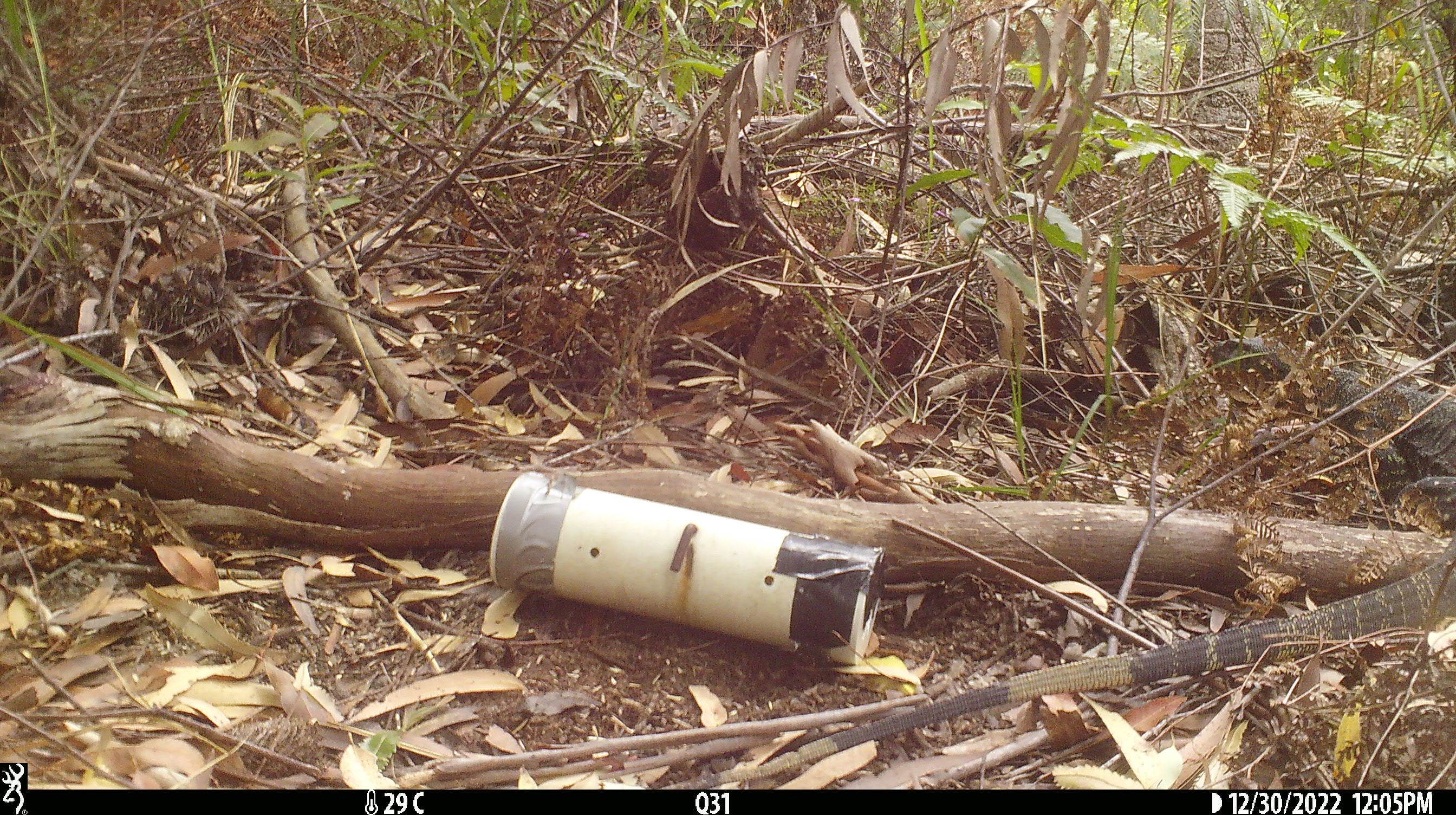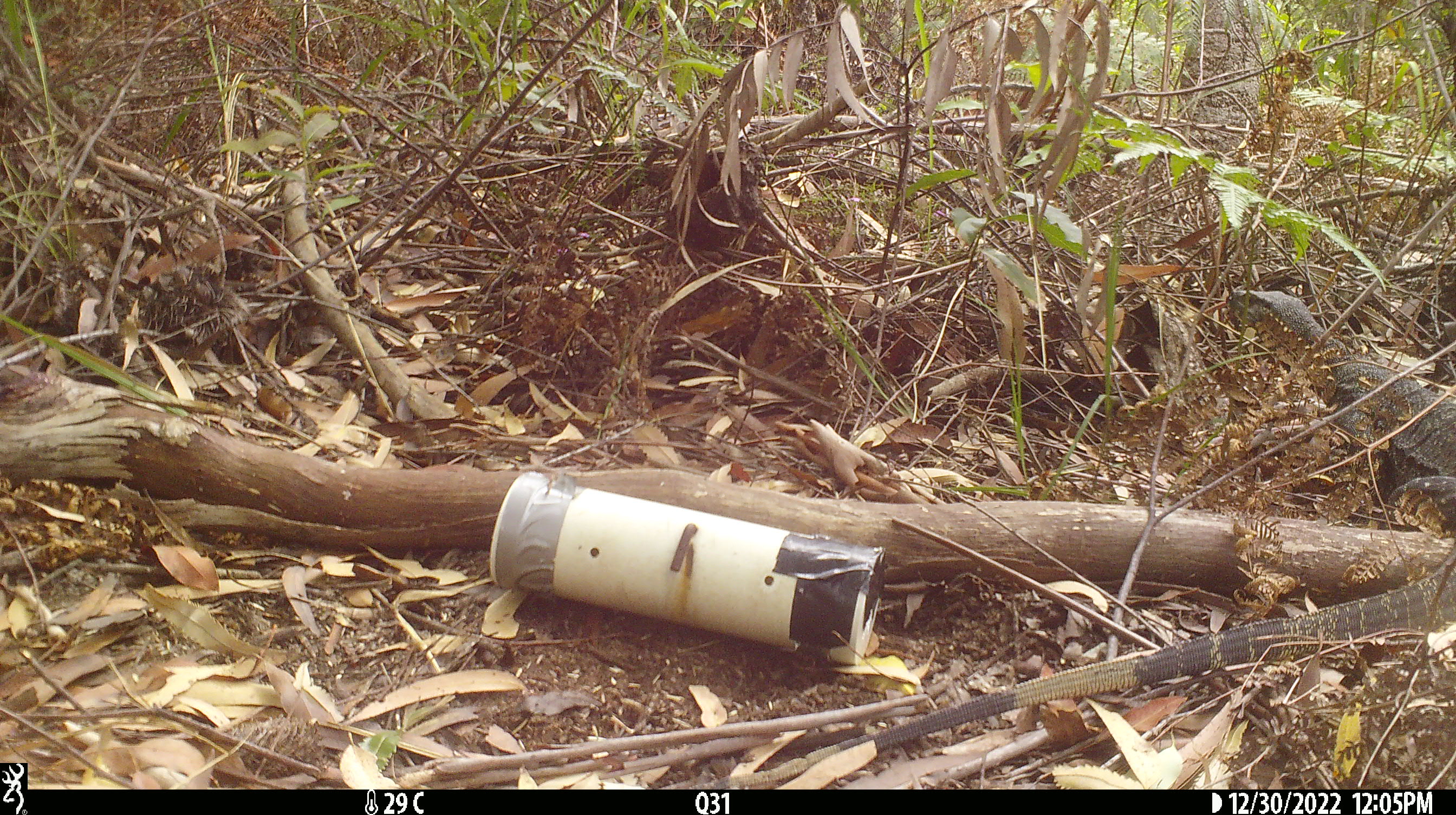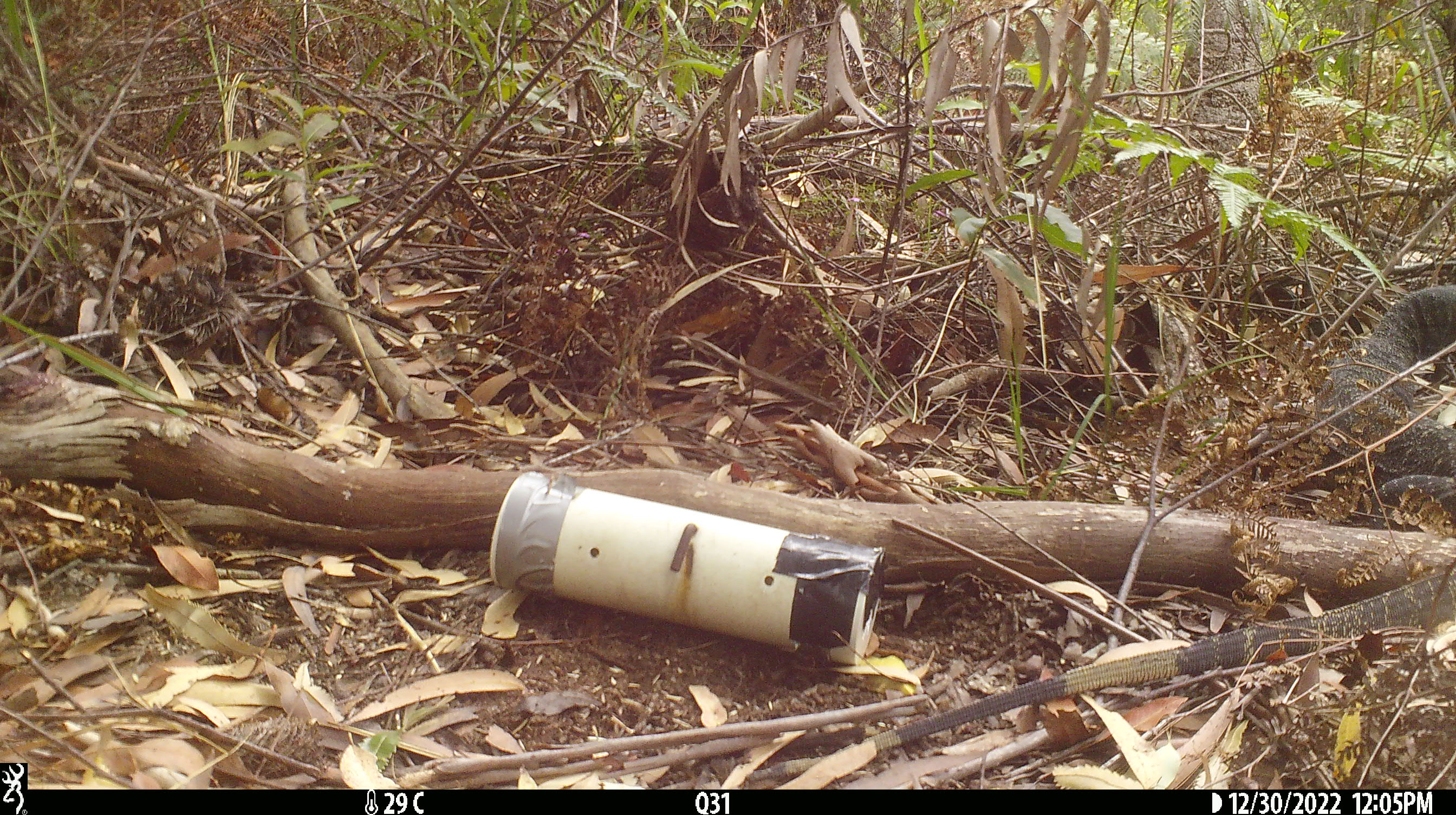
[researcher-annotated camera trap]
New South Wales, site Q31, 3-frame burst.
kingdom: Animalia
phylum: Chordata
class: Reptilia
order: Squamata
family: Varanidae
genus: Varanus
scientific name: Varanus varius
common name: lace monitor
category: goanna